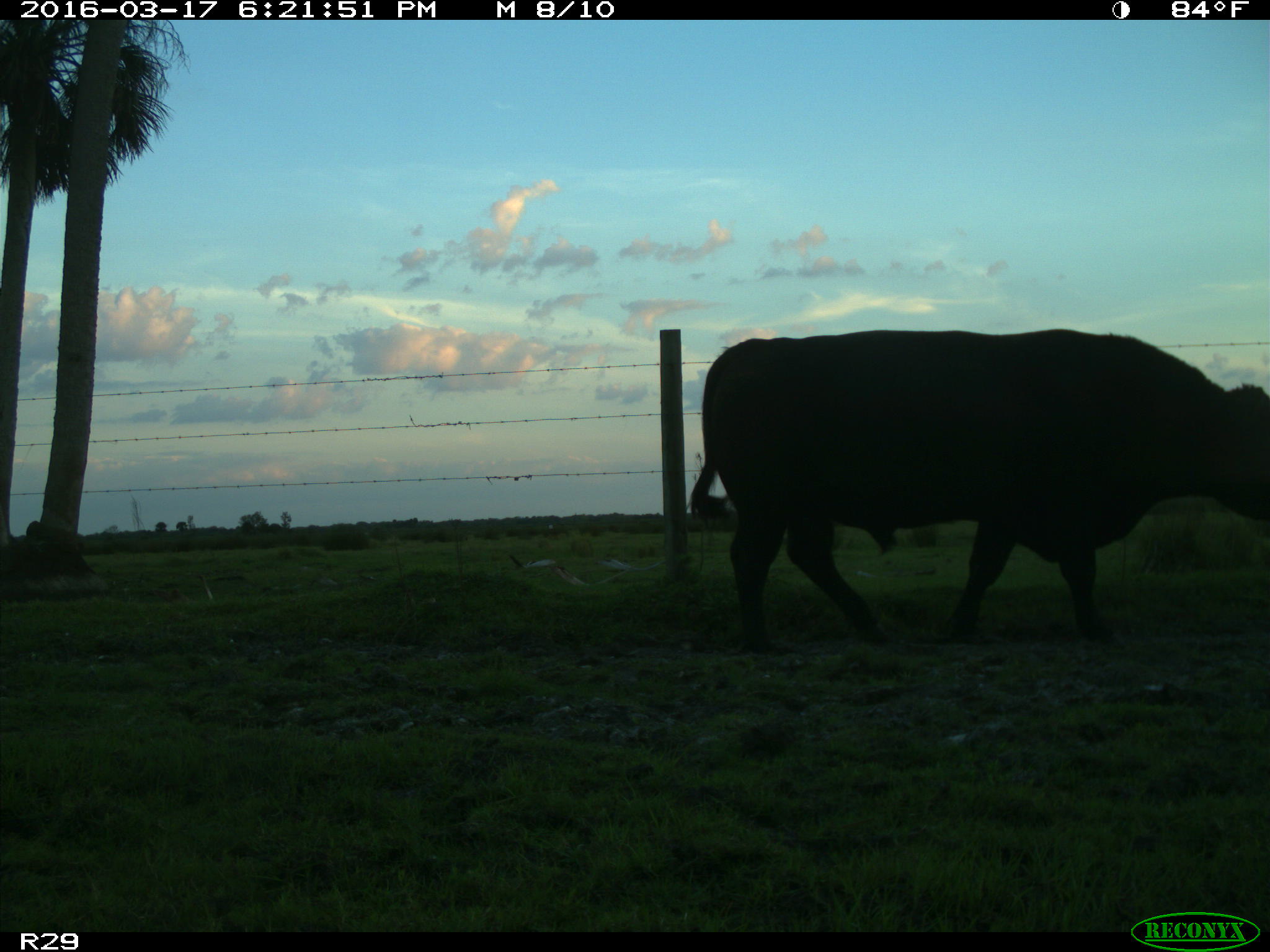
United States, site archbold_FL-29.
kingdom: Animalia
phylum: Chordata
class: Mammalia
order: Artiodactyla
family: Bovidae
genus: Bos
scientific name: Bos taurus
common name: domestic cow